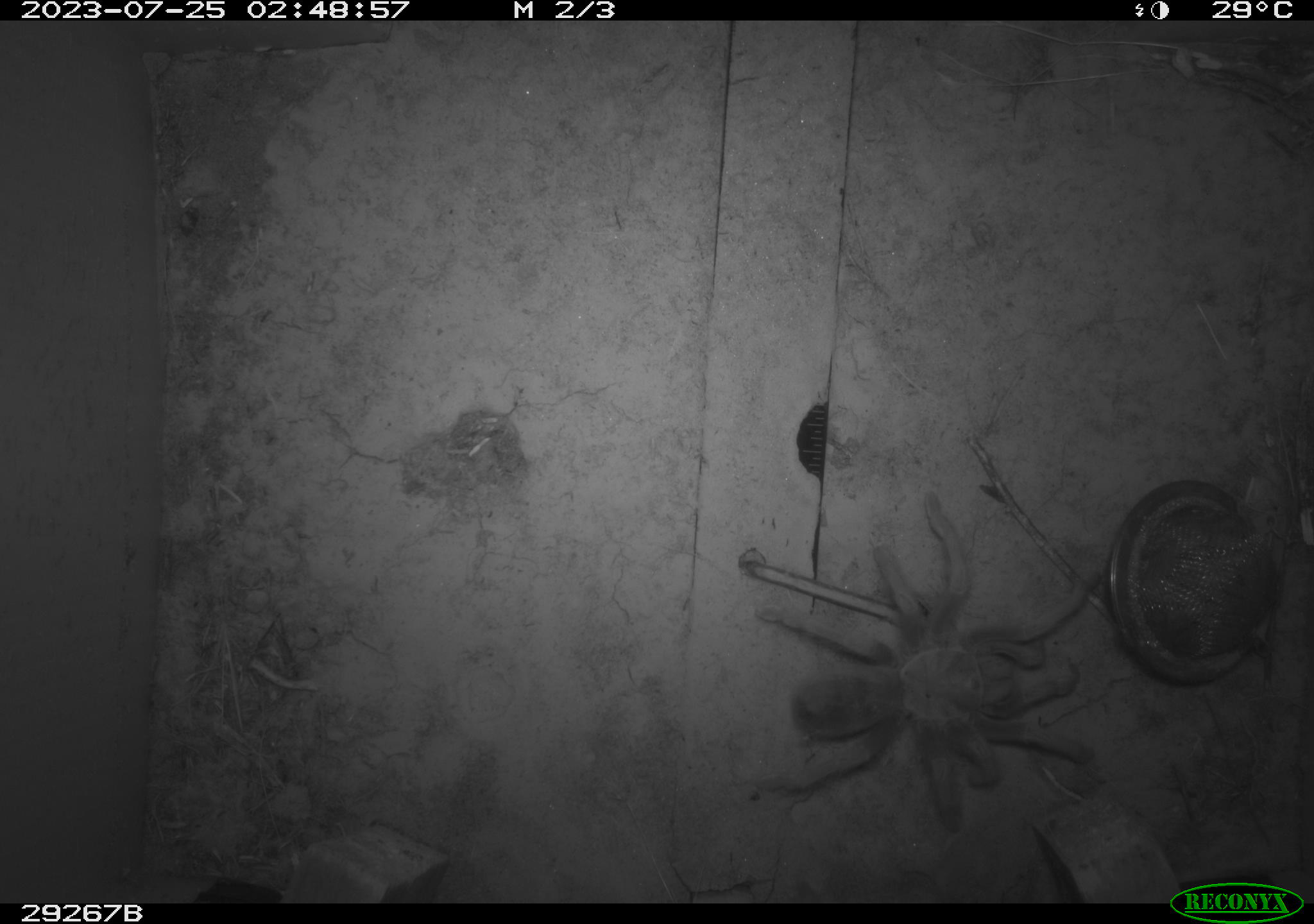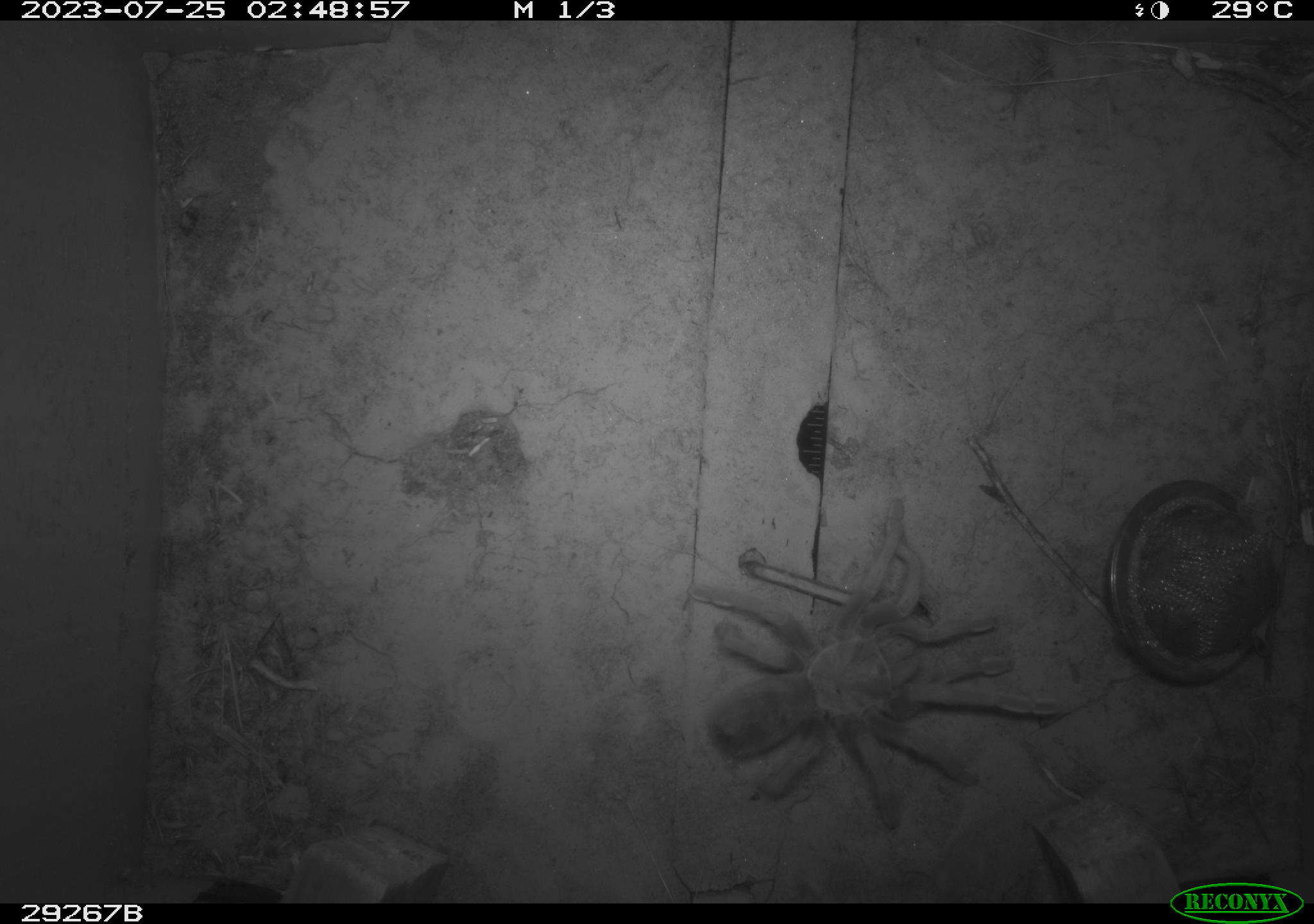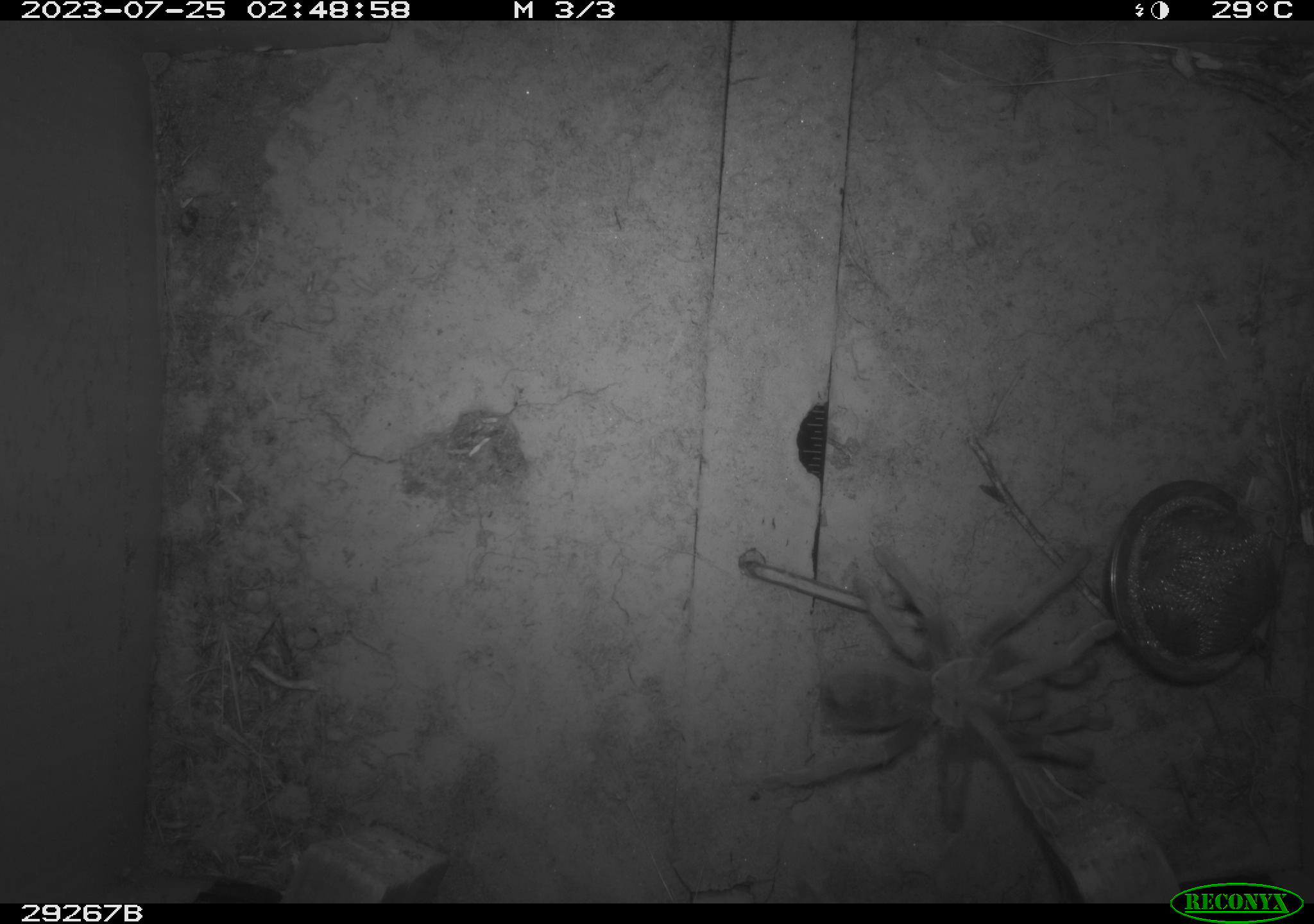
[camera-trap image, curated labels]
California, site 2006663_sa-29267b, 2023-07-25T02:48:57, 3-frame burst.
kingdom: Animalia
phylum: Arthropoda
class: Arachnida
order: Araneae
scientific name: Araneae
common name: spider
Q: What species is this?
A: Spider (Araneae).